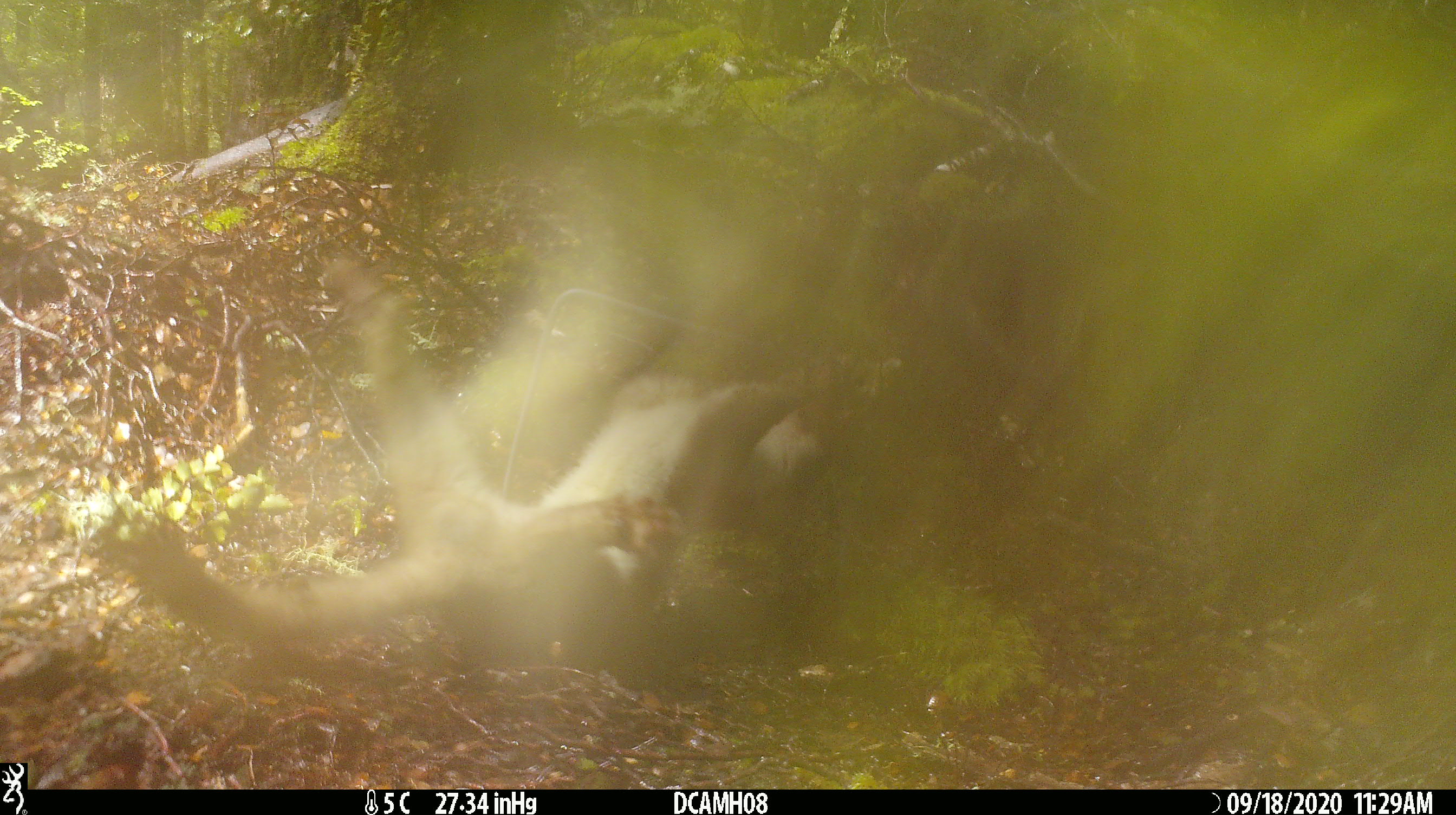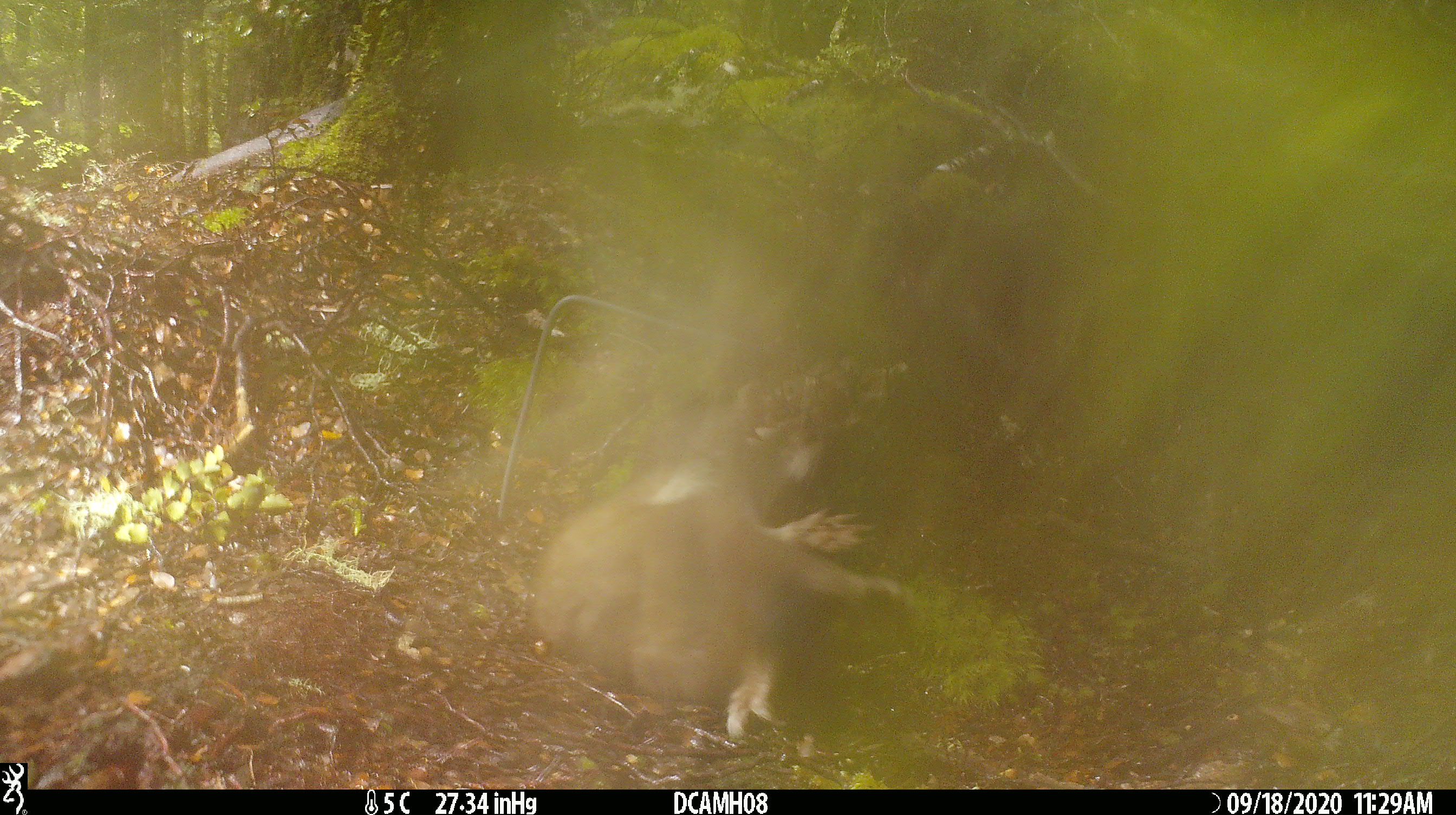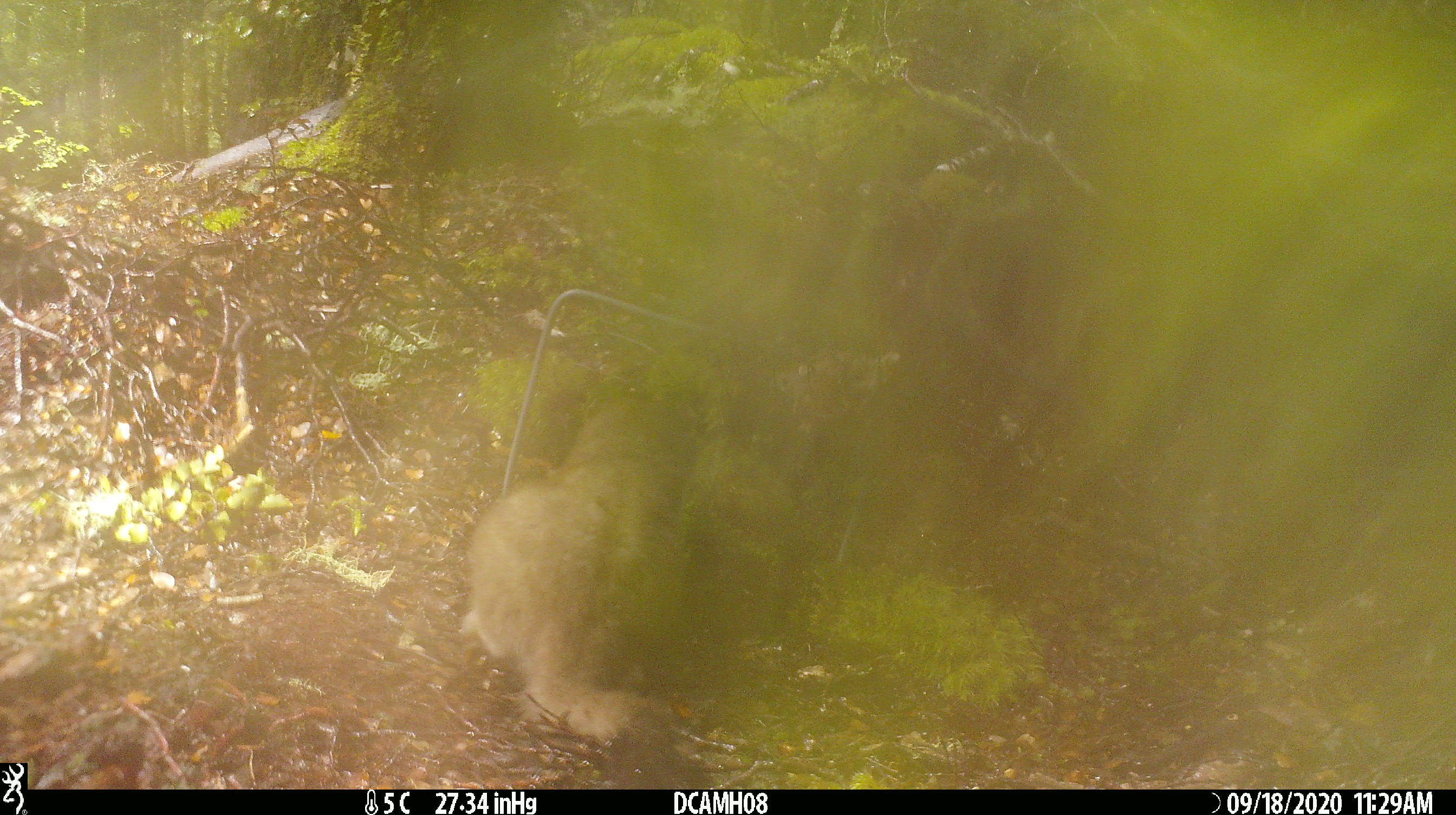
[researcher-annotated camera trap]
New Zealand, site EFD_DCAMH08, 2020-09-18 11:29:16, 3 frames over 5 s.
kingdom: Animalia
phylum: Chordata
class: Mammalia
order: Carnivora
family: Mustelidae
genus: Mustela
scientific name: Mustela erminea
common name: stoat